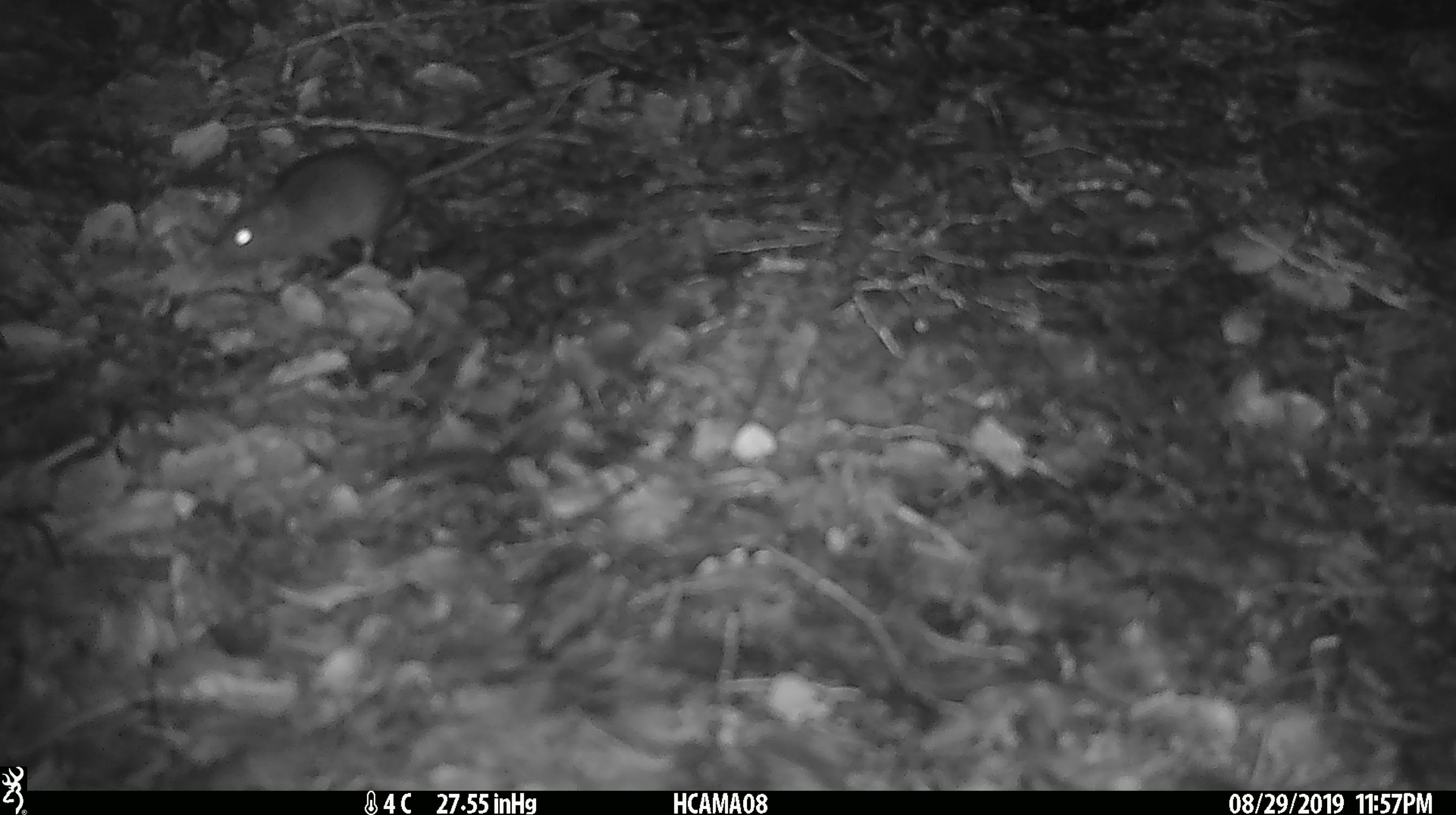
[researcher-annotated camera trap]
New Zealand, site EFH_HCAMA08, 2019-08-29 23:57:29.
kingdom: Animalia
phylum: Chordata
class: Mammalia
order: Rodentia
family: Muridae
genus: Mus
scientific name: Mus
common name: mouse